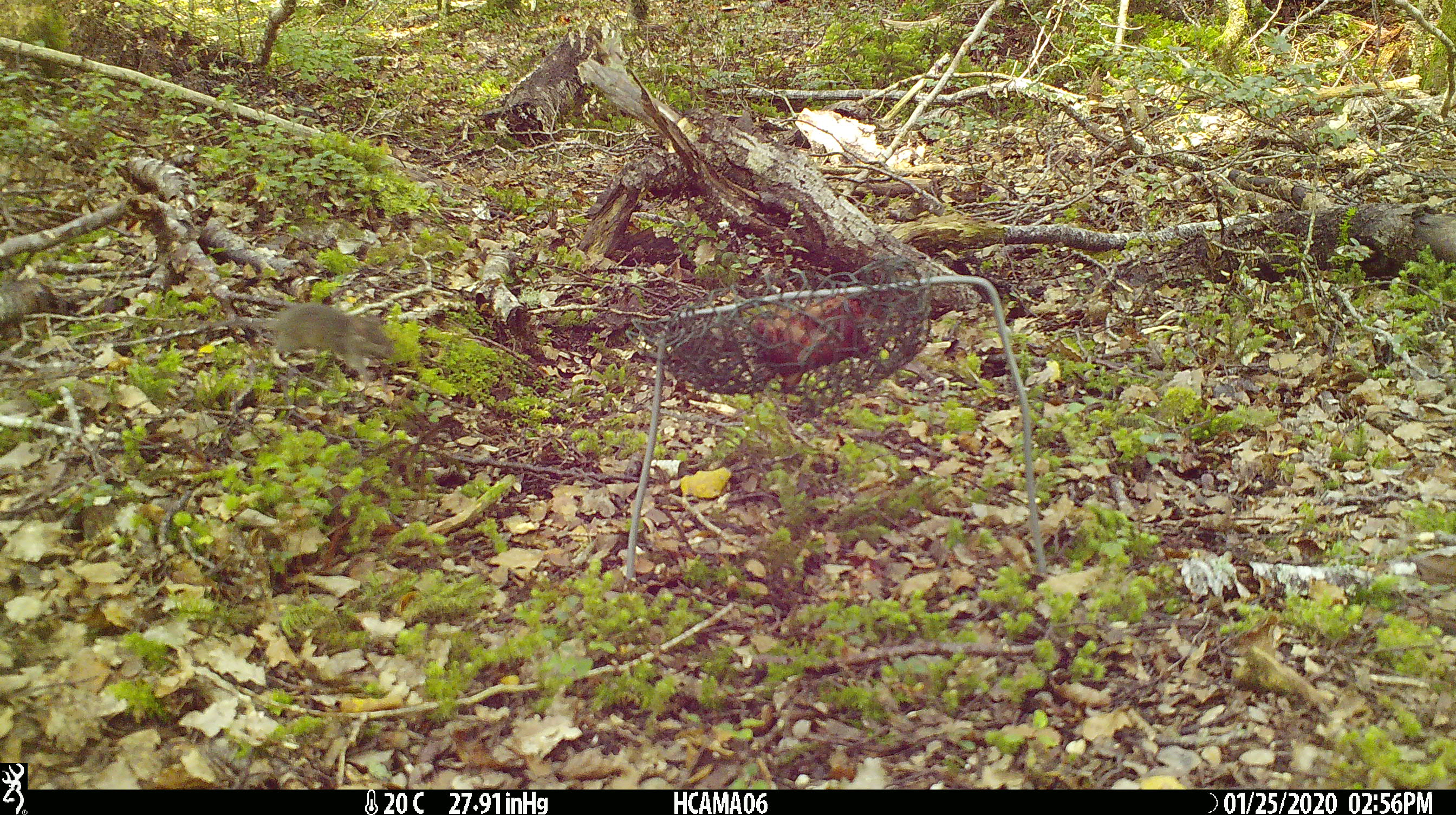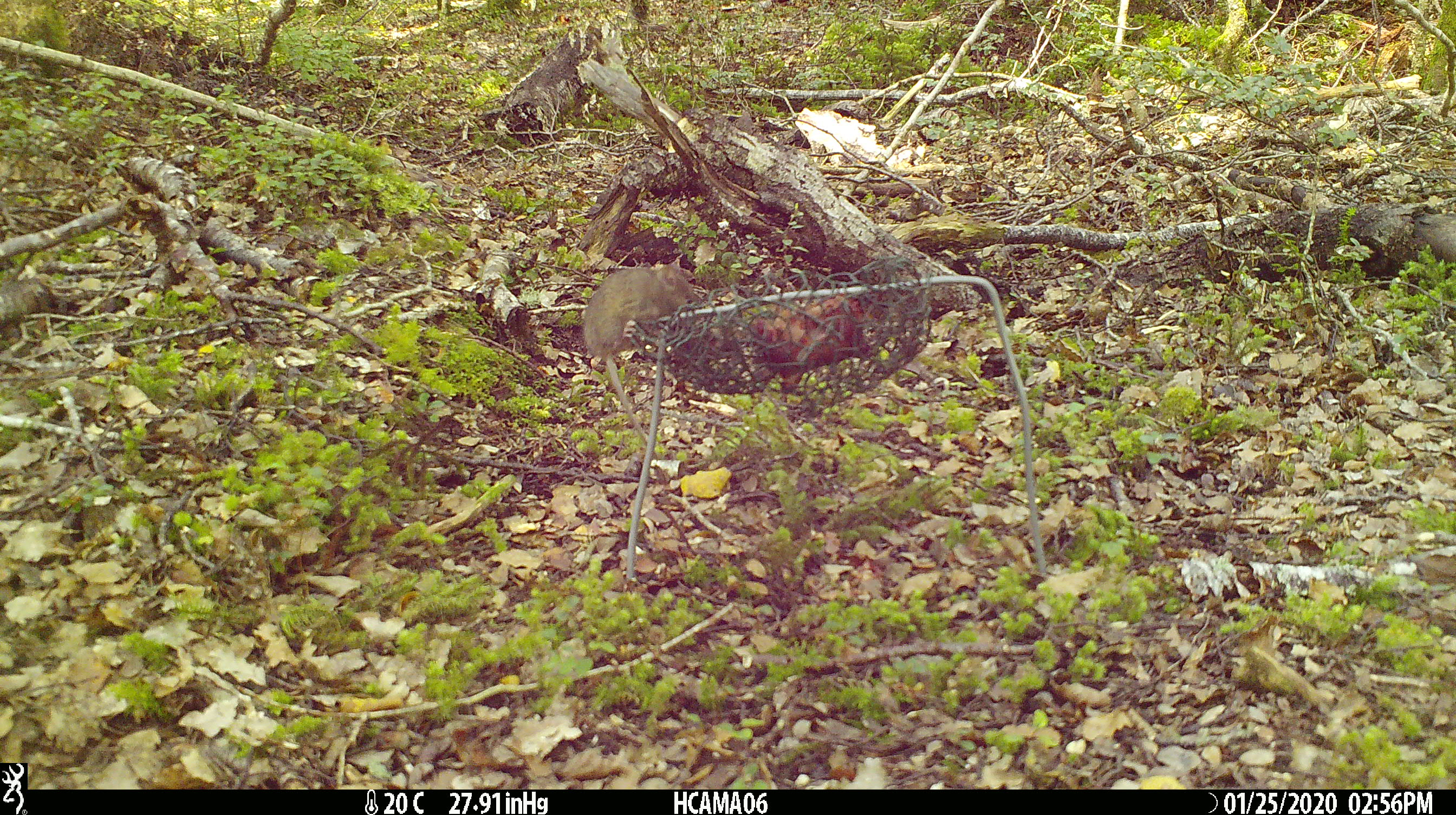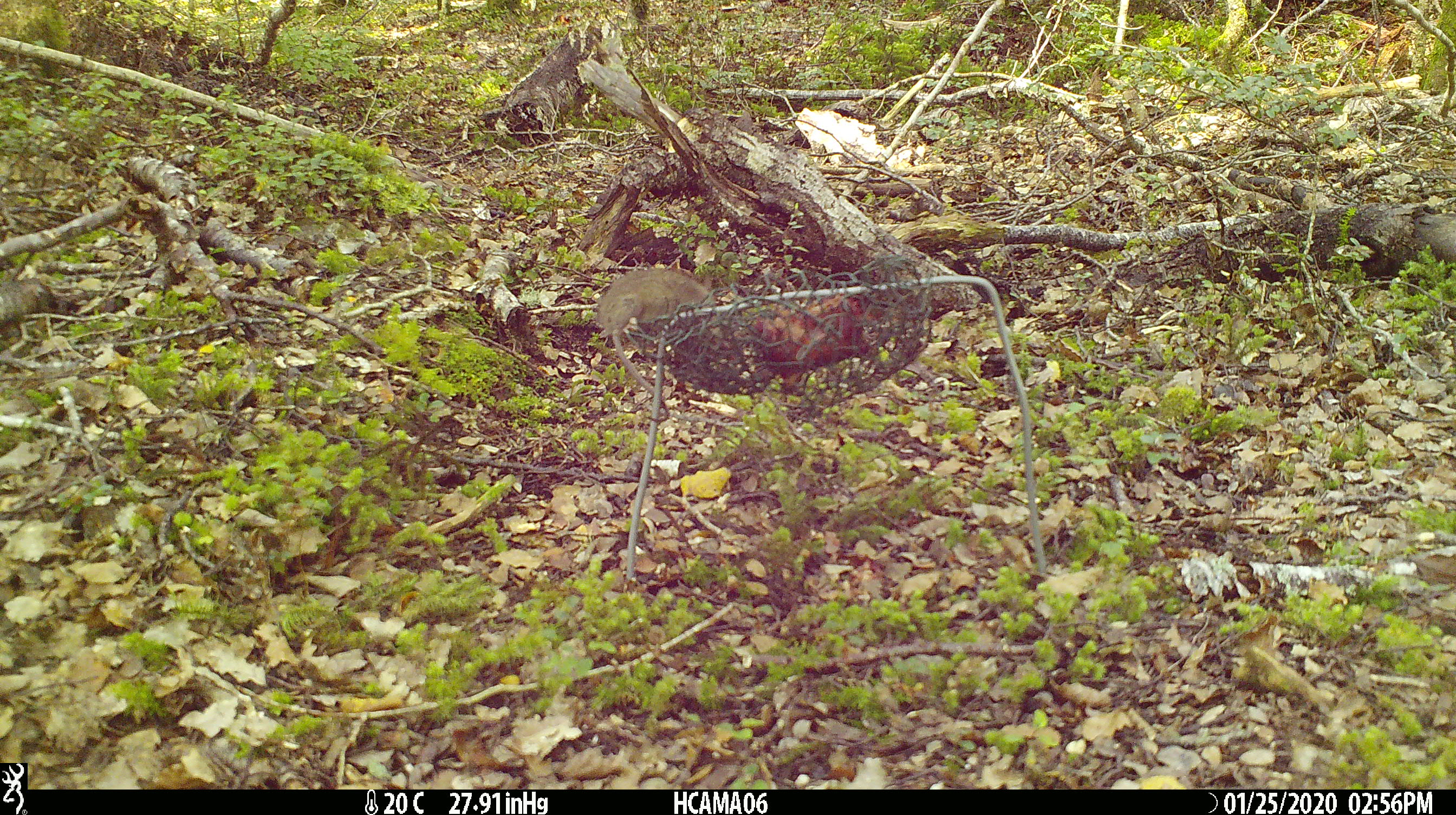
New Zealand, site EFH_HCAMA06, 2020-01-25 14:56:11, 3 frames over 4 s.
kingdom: Animalia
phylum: Chordata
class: Mammalia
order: Rodentia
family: Muridae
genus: Mus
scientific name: Mus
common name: mouse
Mouse (Mus).